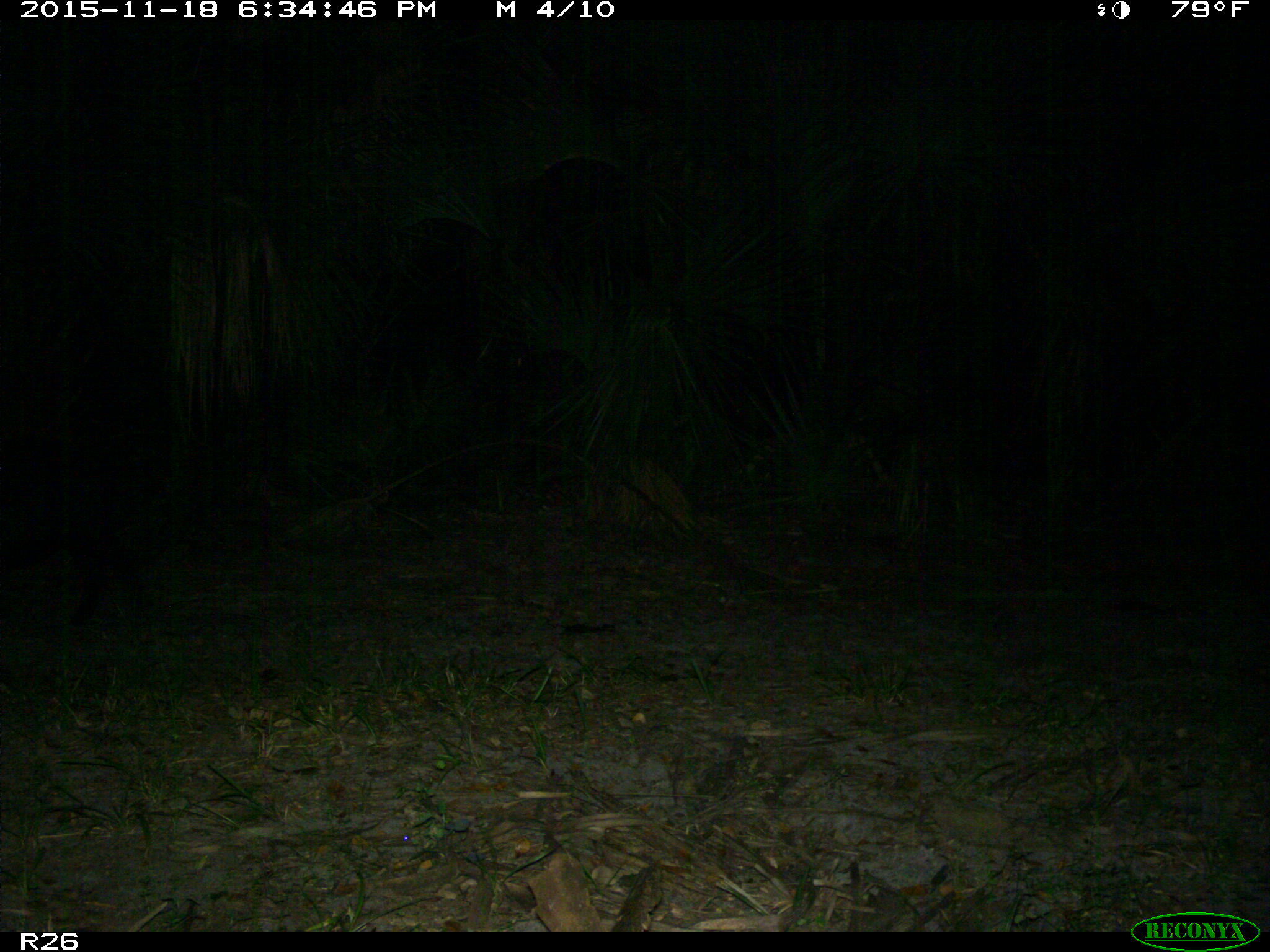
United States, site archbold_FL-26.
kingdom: Animalia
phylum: Chordata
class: Mammalia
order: Artiodactyla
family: Suidae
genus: Sus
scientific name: Sus scrofa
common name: wild boar